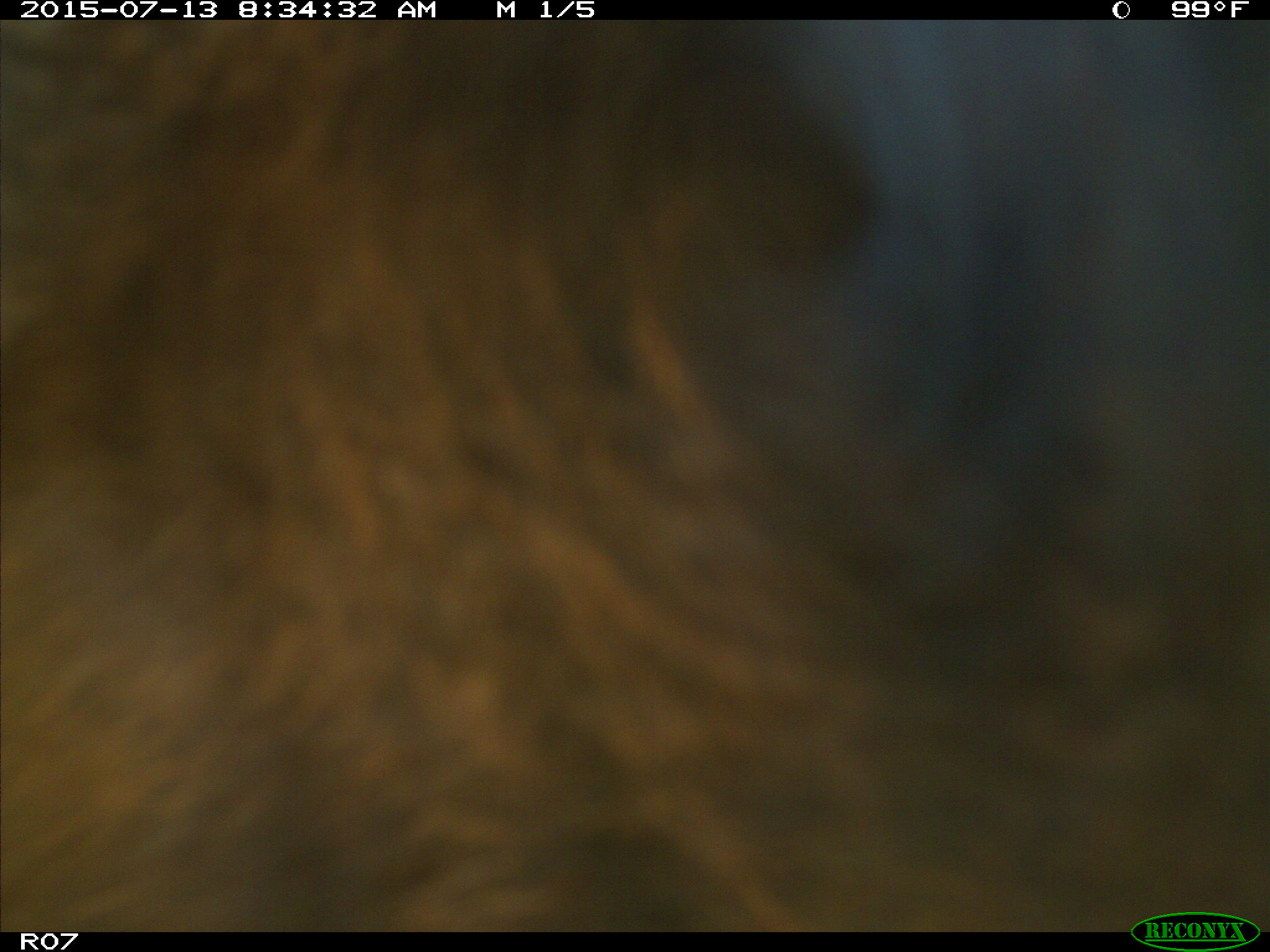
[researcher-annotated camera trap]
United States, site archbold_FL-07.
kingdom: Animalia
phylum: Chordata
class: Mammalia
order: Artiodactyla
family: Bovidae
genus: Bos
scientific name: Bos taurus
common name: domestic cow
Bos taurus (domestic cow).